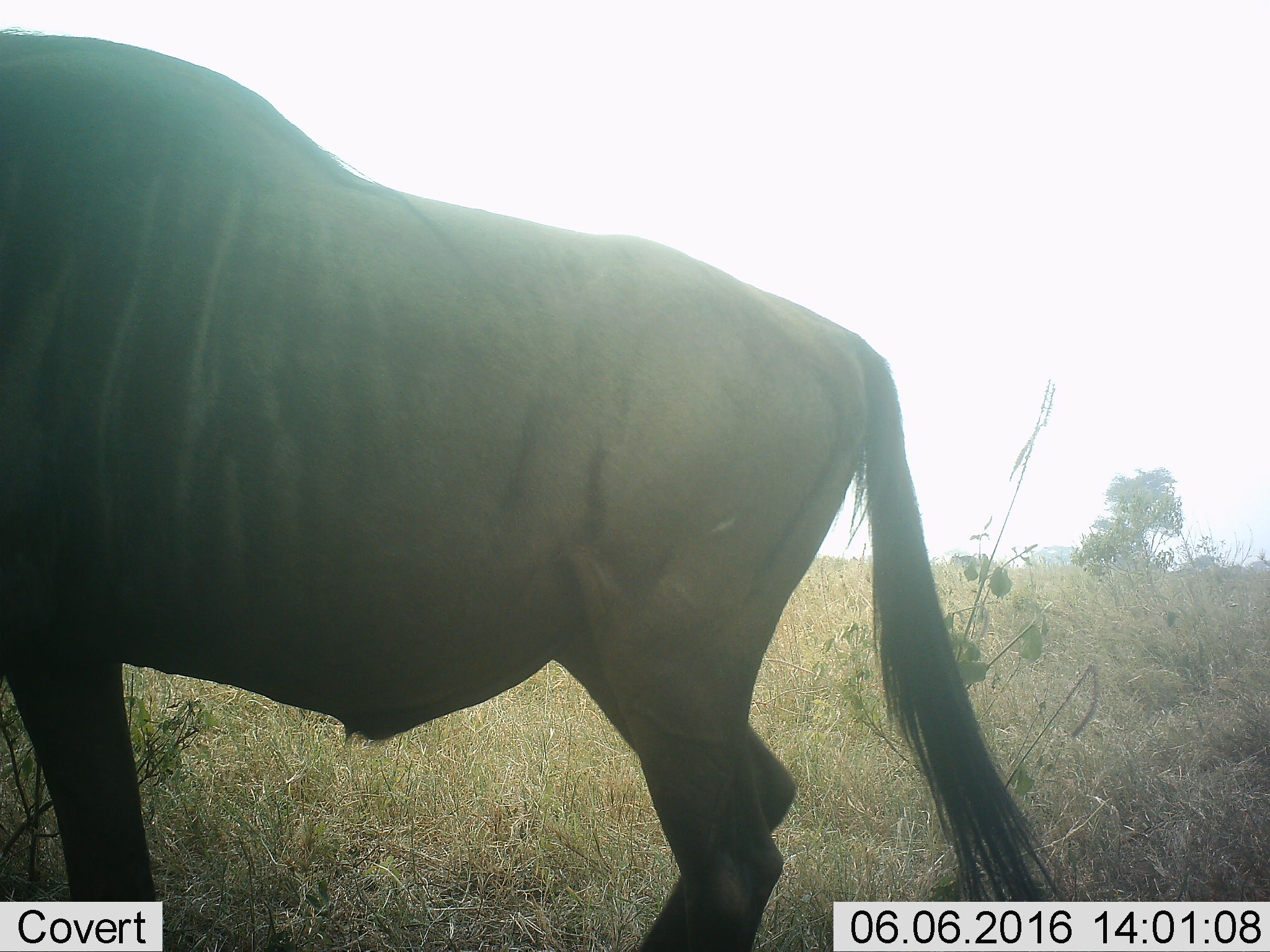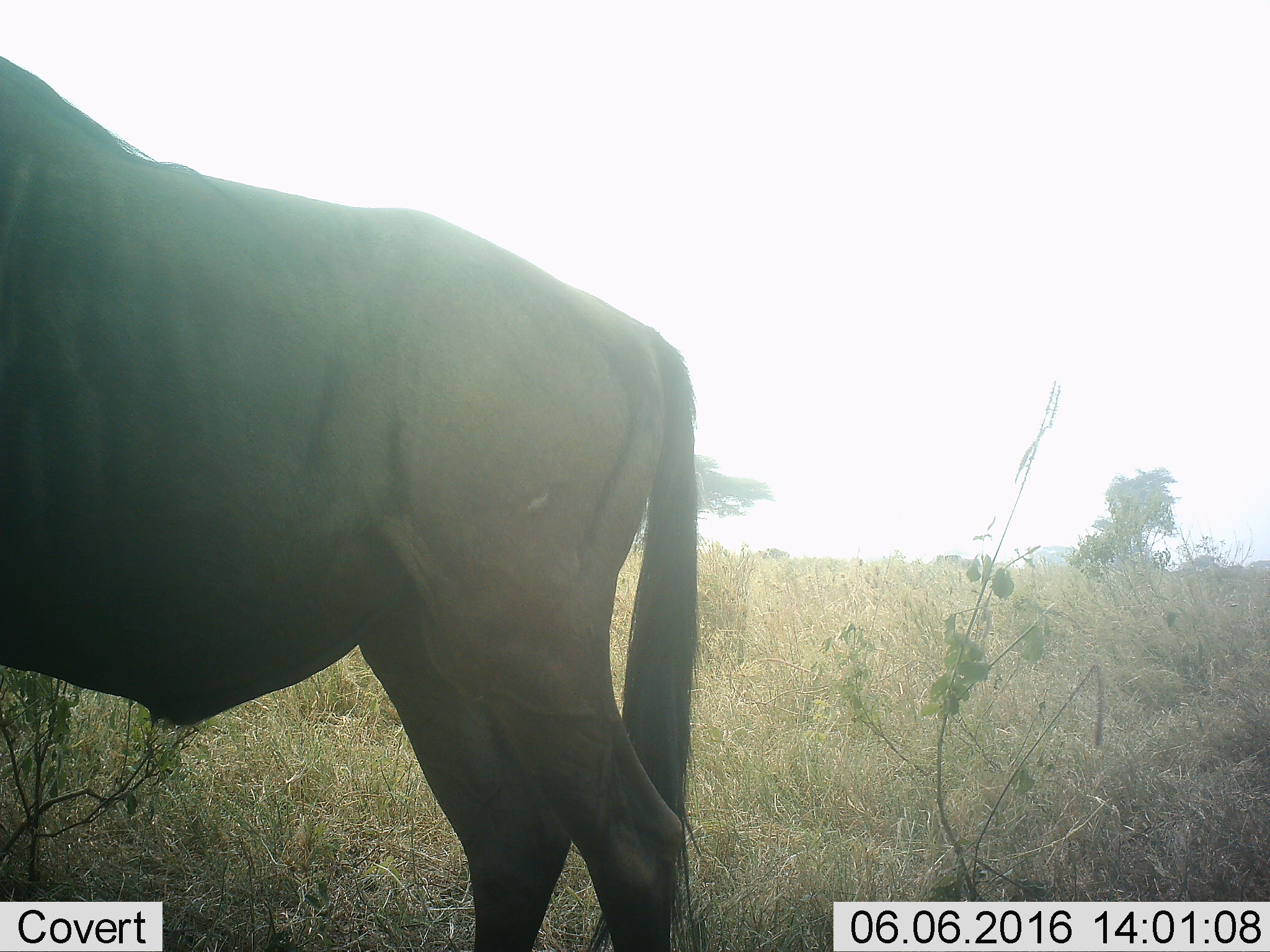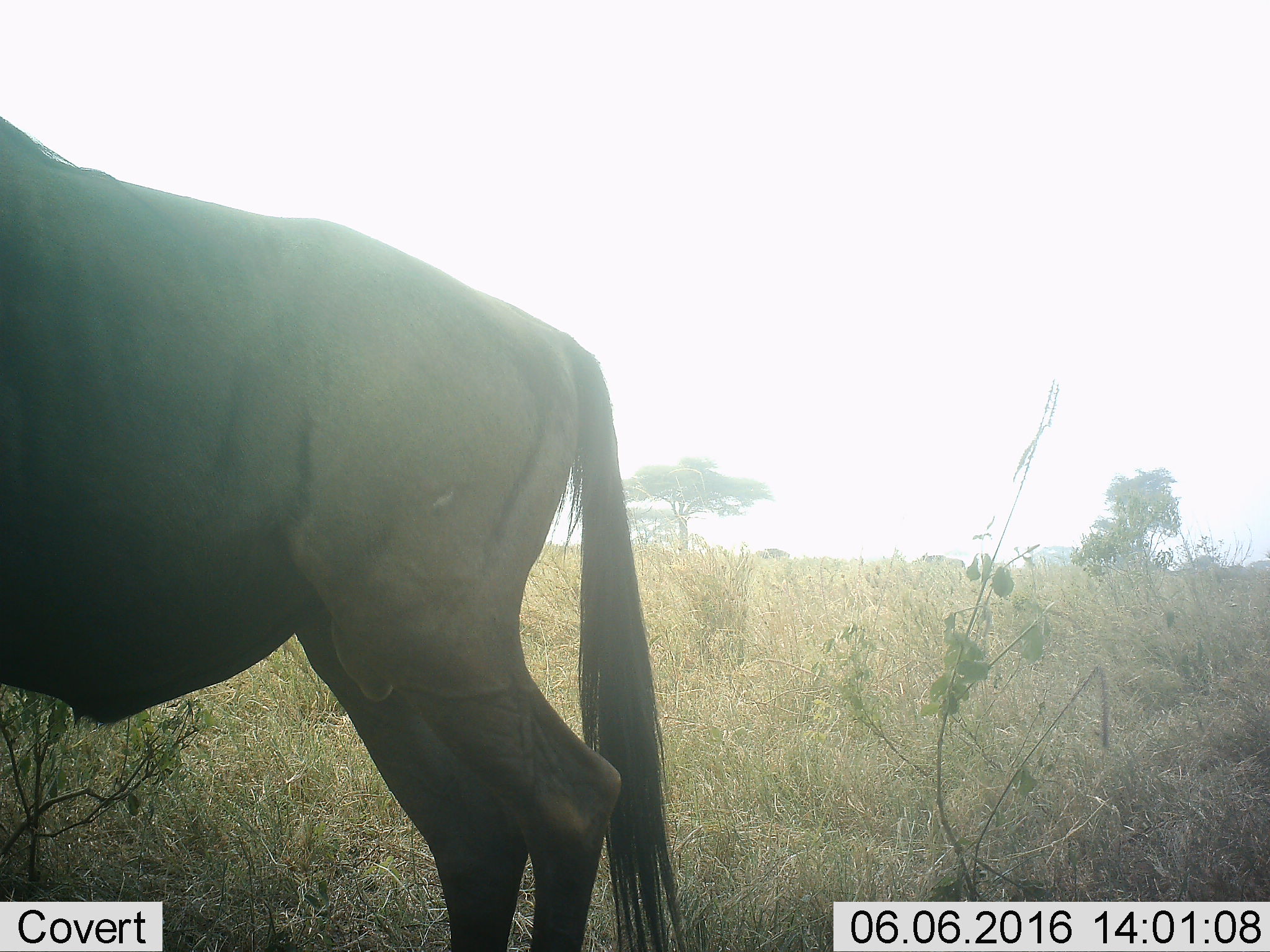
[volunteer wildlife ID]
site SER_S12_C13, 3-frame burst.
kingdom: Animalia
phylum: Chordata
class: Mammalia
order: Artiodactyla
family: Bovidae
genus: Connochaetes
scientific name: Connochaetes taurinus taurinus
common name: blue wildebeest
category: wildebeestblue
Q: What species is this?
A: Wildebeestblue (blue wildebeest) (Connochaetes taurinus taurinus).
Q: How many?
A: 2.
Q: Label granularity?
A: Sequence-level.